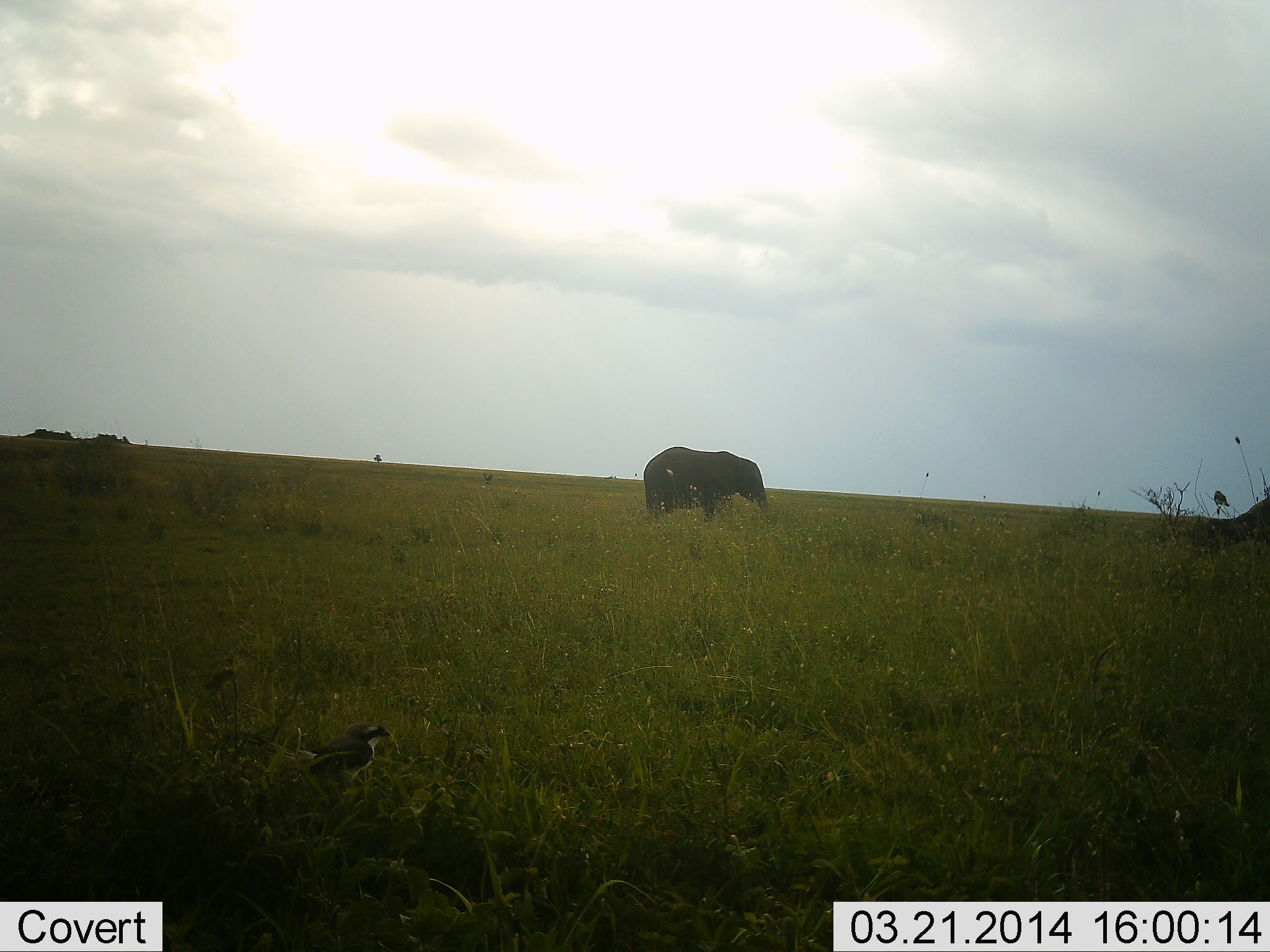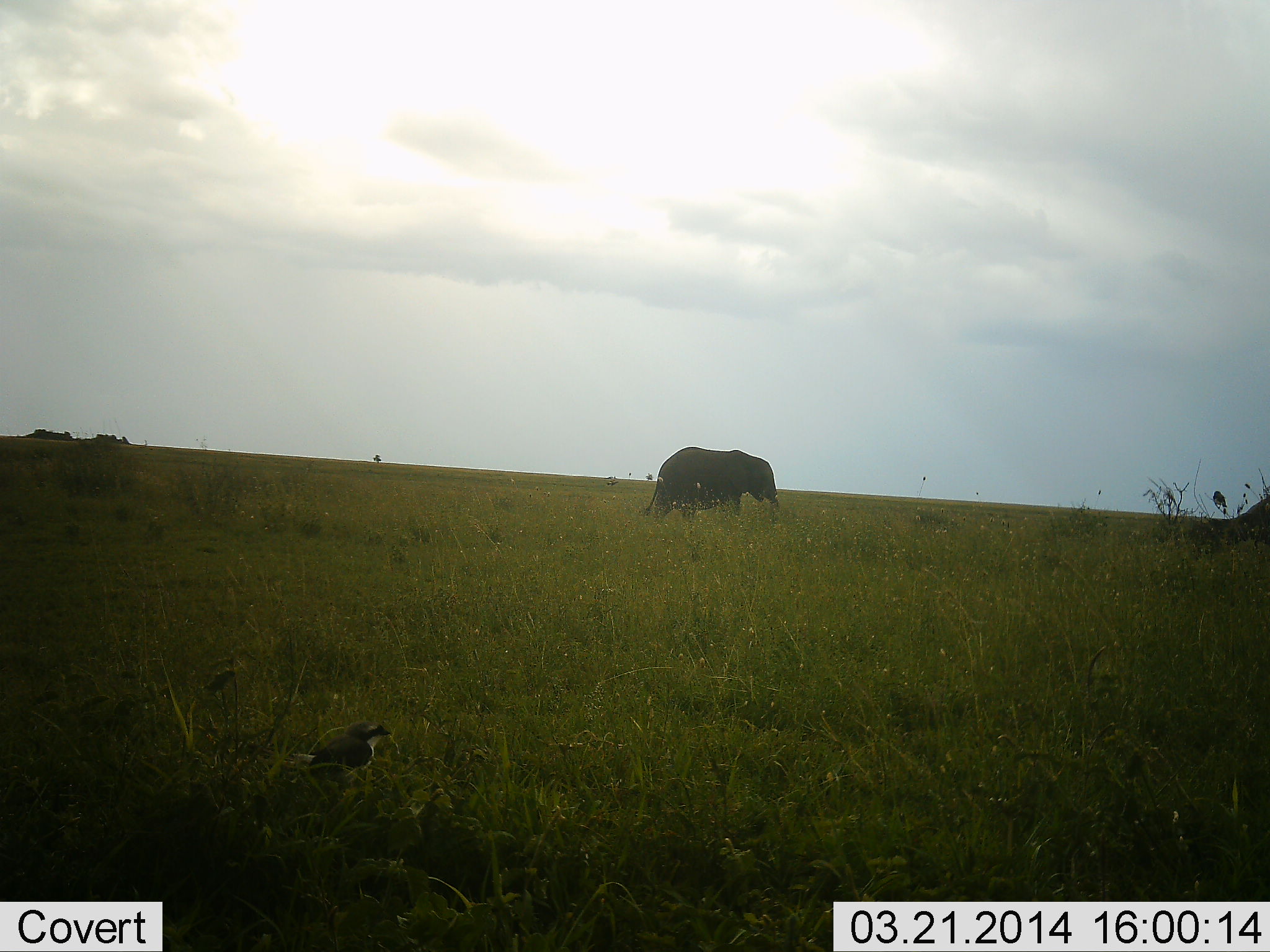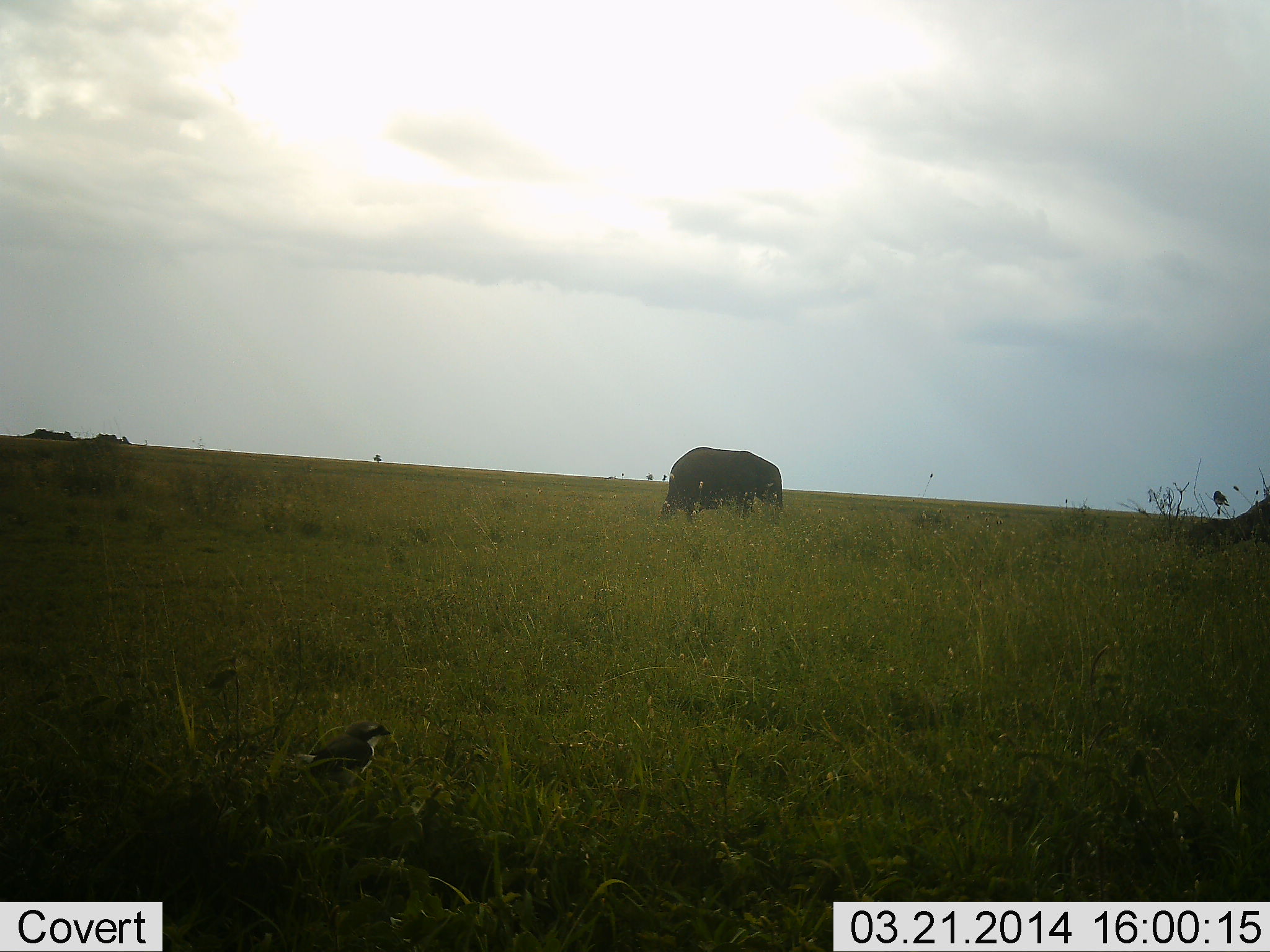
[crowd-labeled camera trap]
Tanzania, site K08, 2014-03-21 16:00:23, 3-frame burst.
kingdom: Animalia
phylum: Chordata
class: Mammalia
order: Proboscidea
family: Elephantidae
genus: Loxodonta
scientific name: Loxodonta africana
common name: african bush elephant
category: elephant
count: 1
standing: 9%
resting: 0%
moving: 91%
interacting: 0%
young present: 3%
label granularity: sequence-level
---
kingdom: Animalia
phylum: Chordata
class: Aves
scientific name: Aves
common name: bird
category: otherbird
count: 1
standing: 78%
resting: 28%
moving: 0%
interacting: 0%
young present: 0%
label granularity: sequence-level